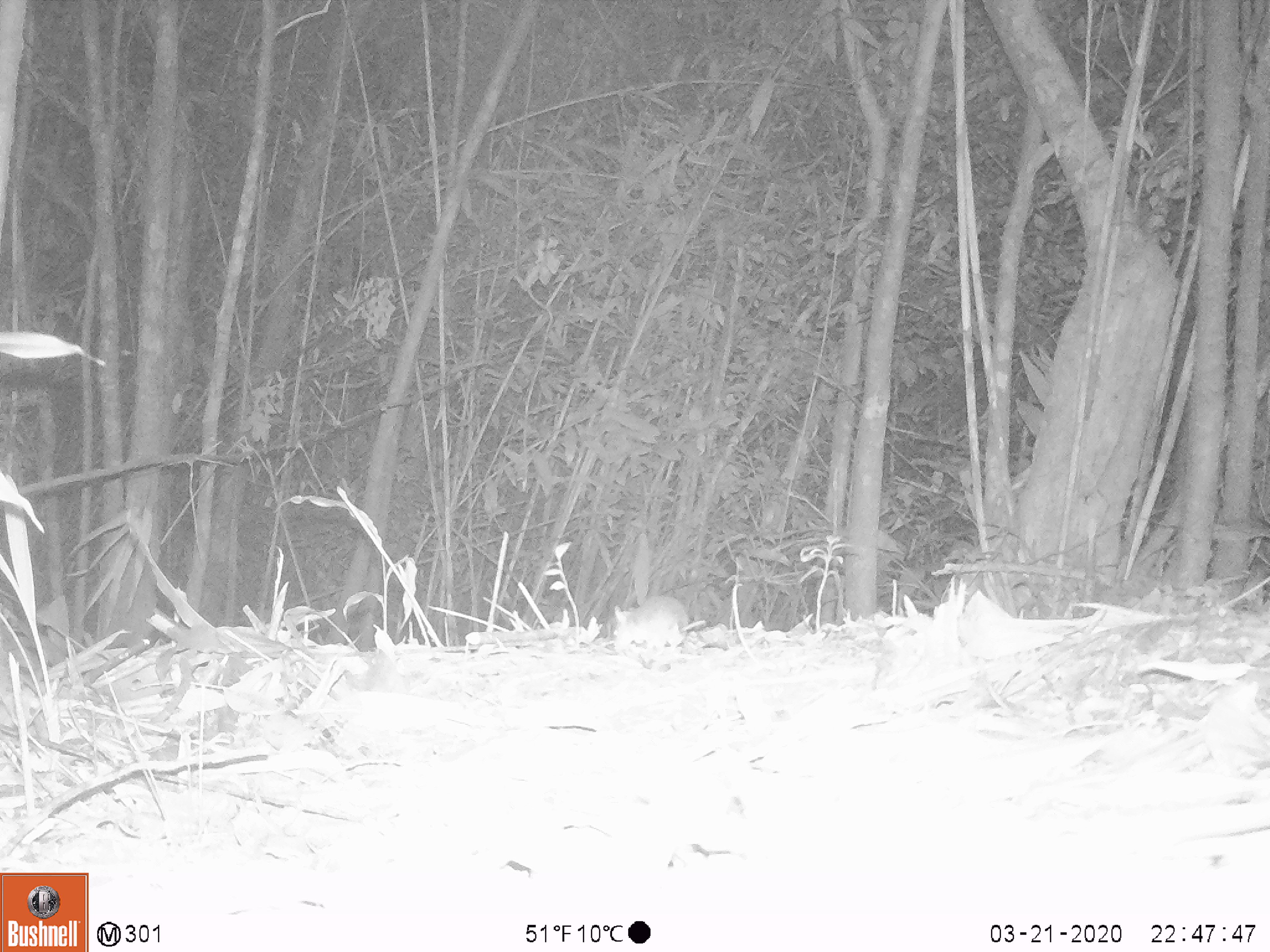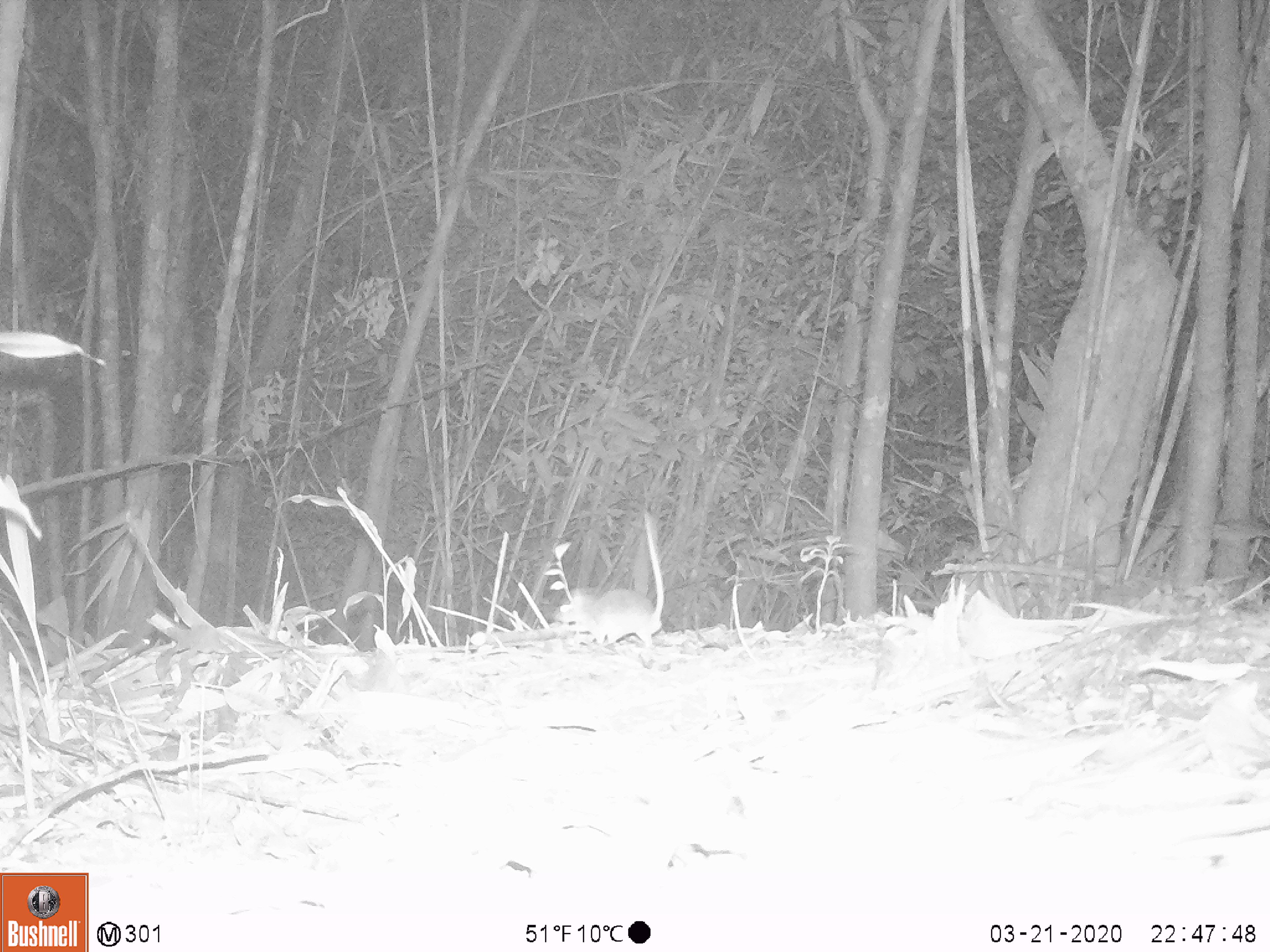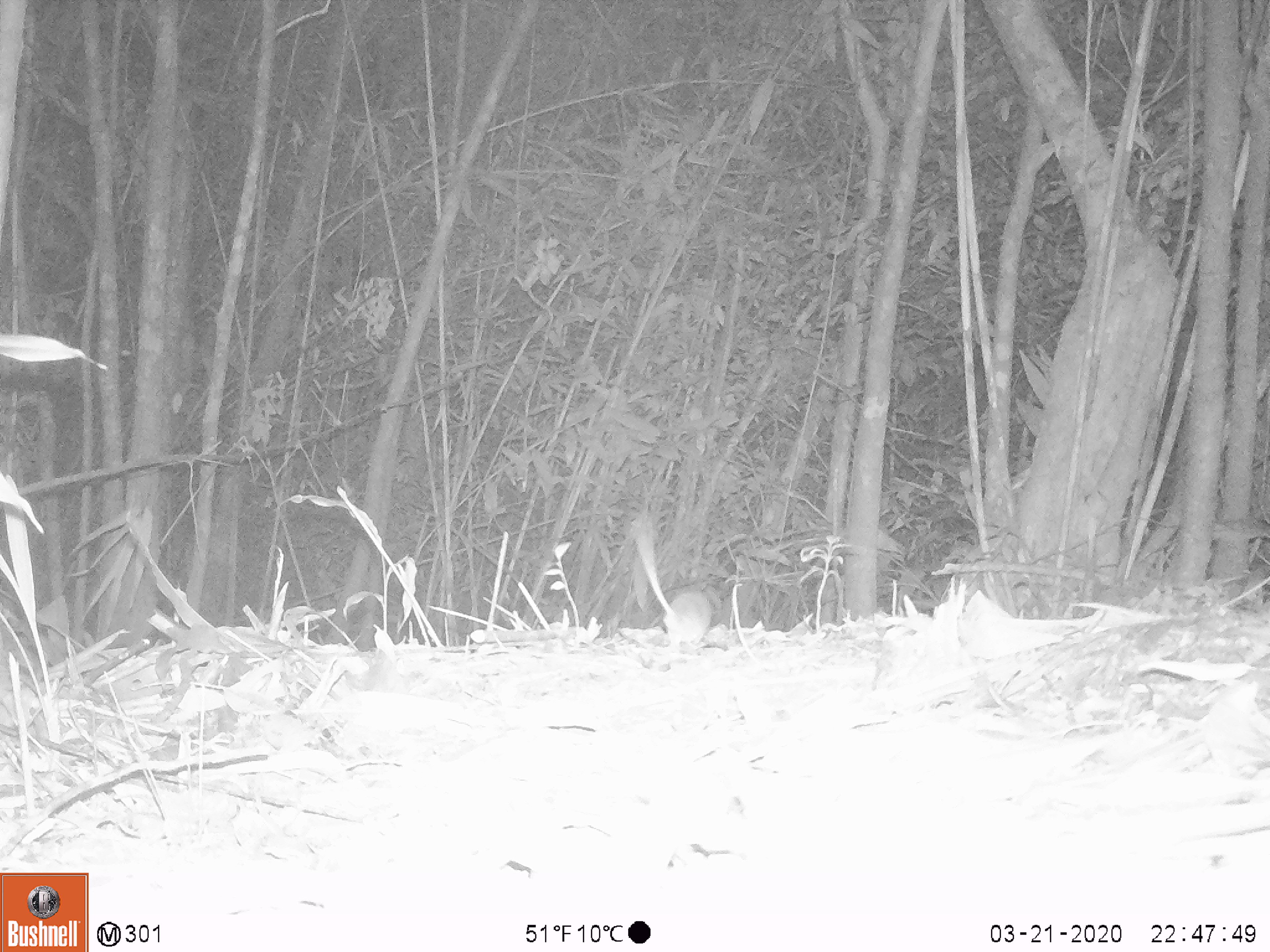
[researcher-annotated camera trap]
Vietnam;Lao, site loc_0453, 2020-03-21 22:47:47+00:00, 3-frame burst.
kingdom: Animalia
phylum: Chordata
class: Aves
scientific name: Aves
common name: bird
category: unidentified bird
Unidentified bird (bird) (Aves). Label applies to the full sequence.